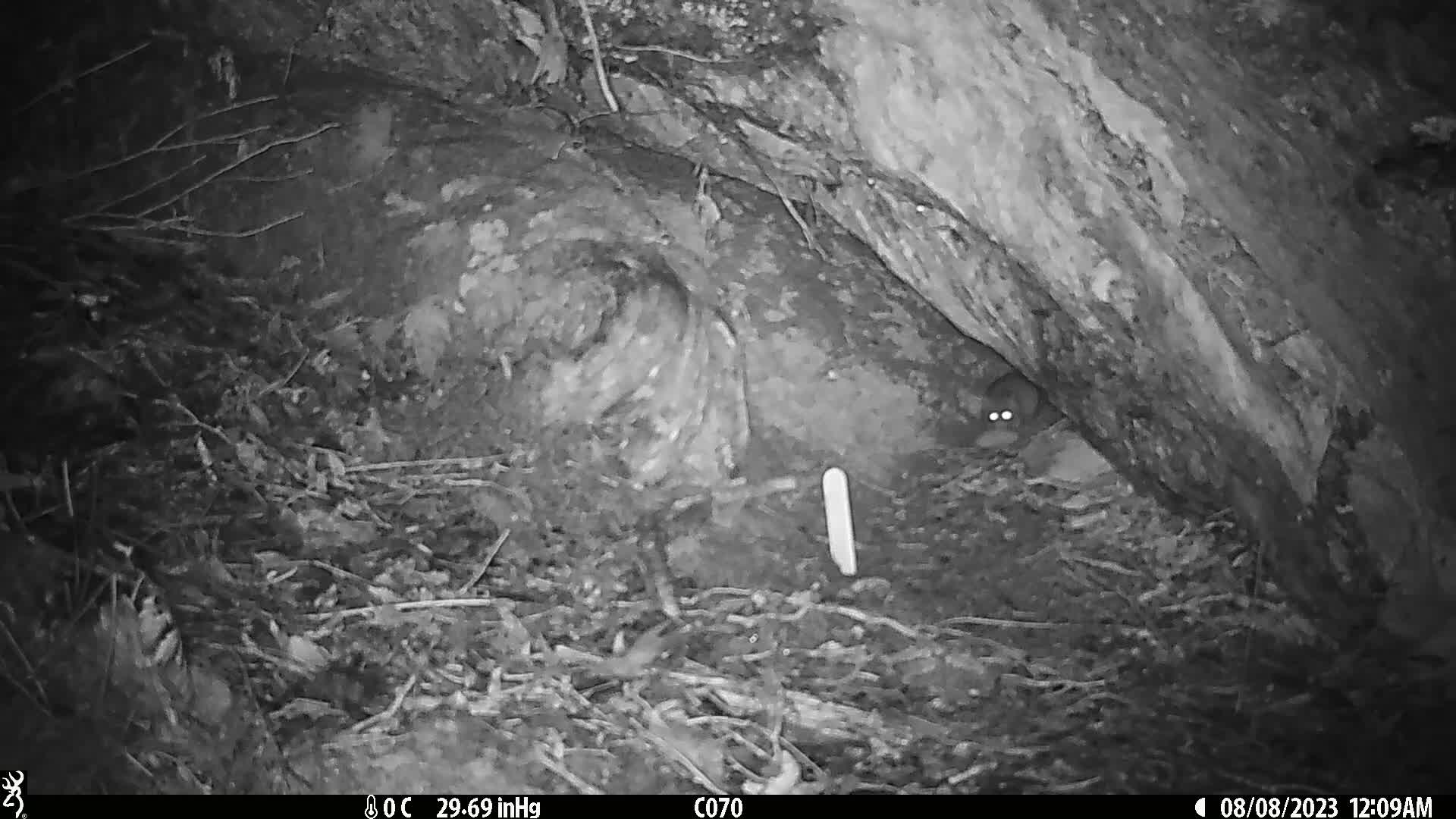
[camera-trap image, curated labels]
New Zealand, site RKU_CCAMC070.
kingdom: Animalia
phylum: Chordata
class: Mammalia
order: Rodentia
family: Muridae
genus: Rattus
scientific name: Rattus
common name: rat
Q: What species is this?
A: Rat (Rattus).